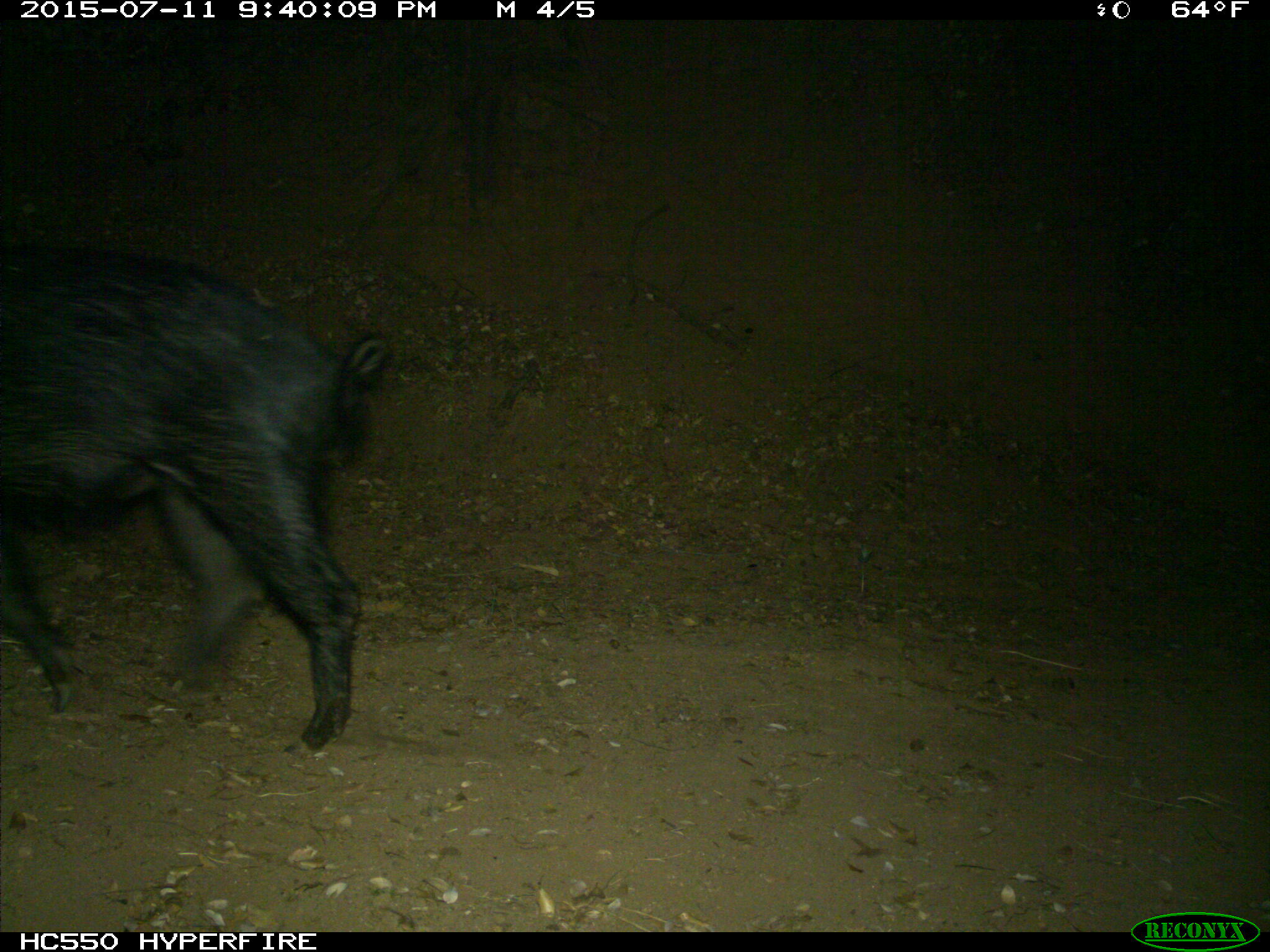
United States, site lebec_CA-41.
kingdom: Animalia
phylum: Chordata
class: Mammalia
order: Artiodactyla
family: Suidae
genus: Sus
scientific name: Sus scrofa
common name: wild boar